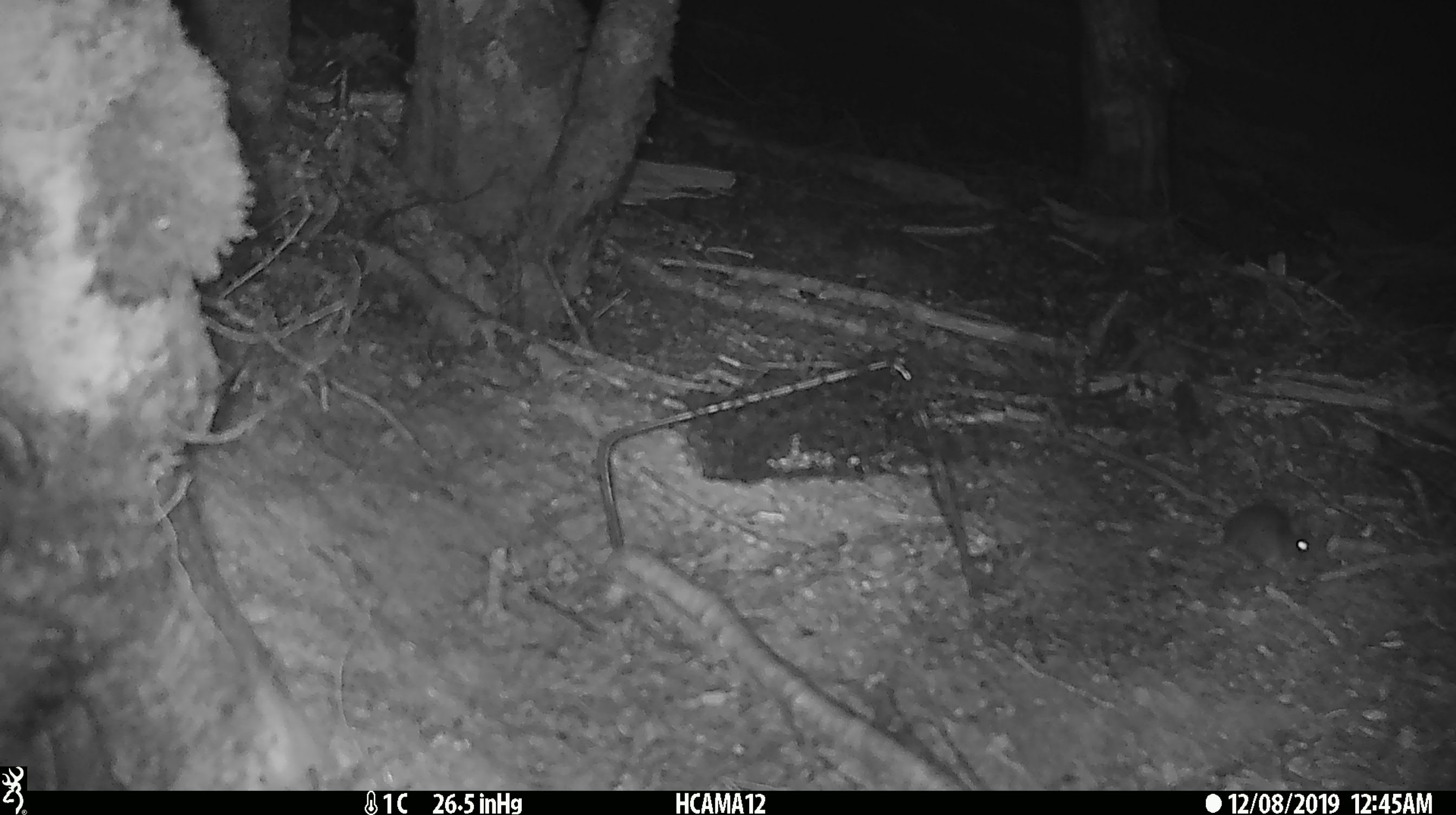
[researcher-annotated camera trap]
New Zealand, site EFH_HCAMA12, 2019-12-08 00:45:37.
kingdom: Animalia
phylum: Chordata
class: Mammalia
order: Rodentia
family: Muridae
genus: Mus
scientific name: Mus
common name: mouse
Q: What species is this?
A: Mouse (Mus).